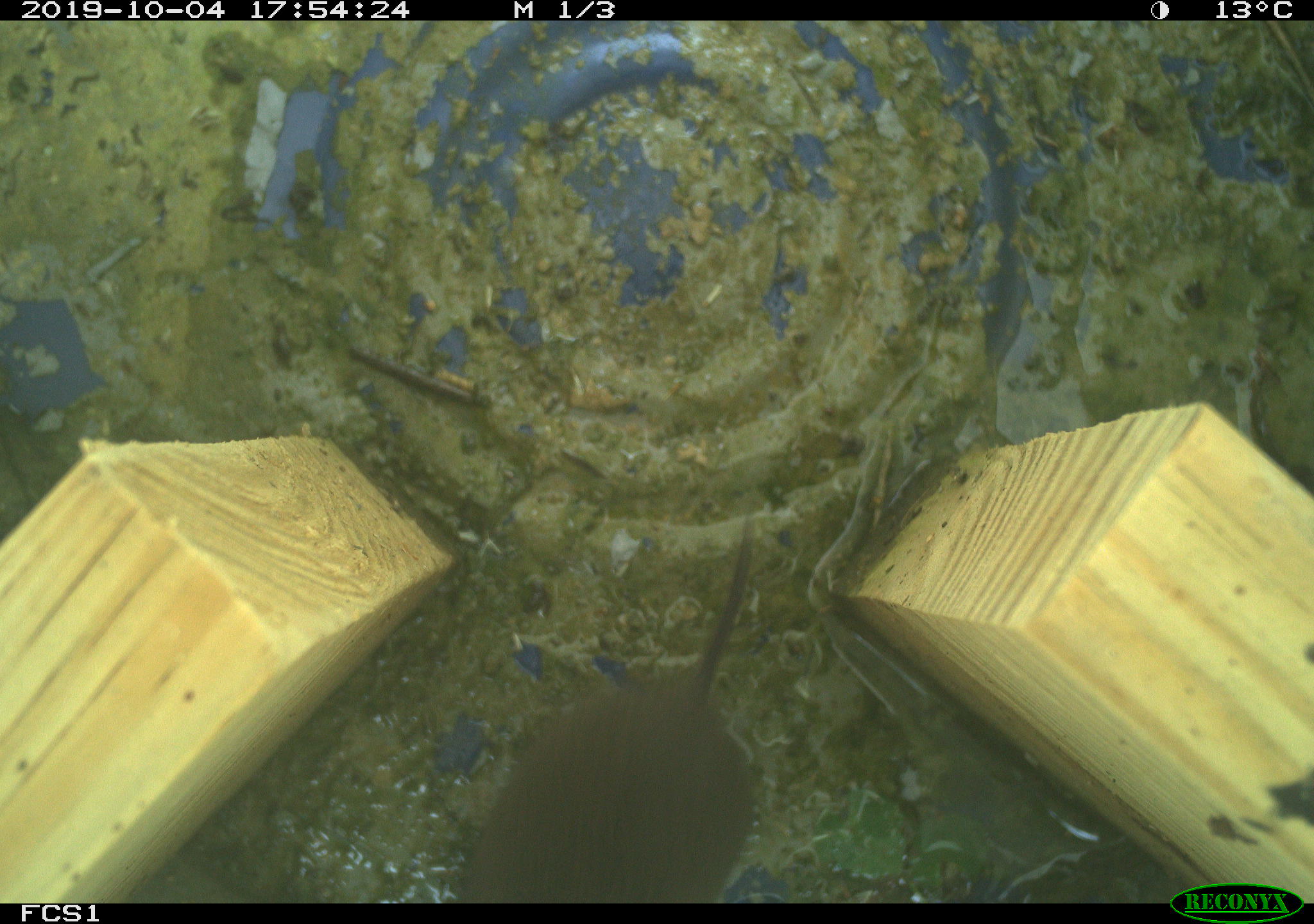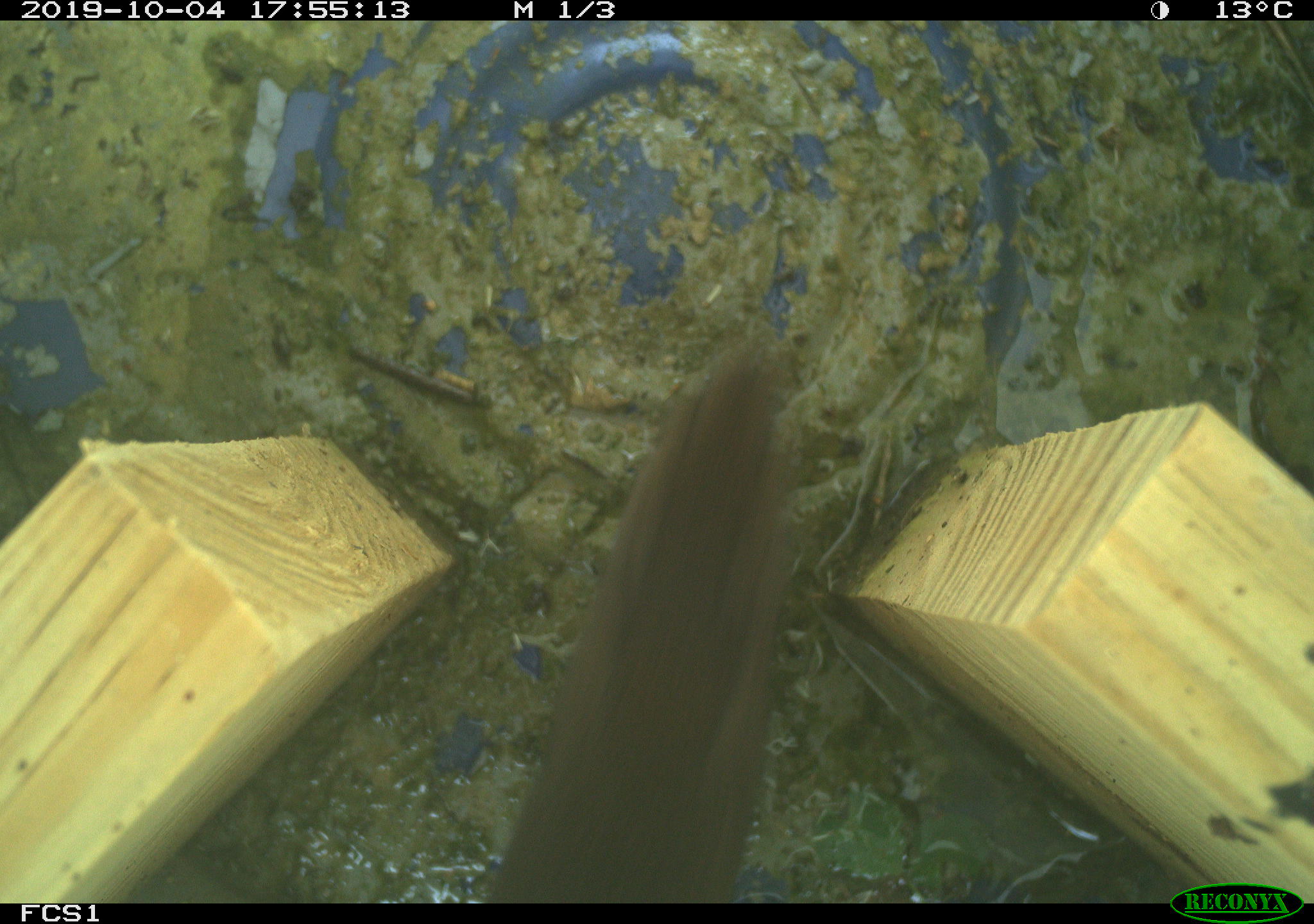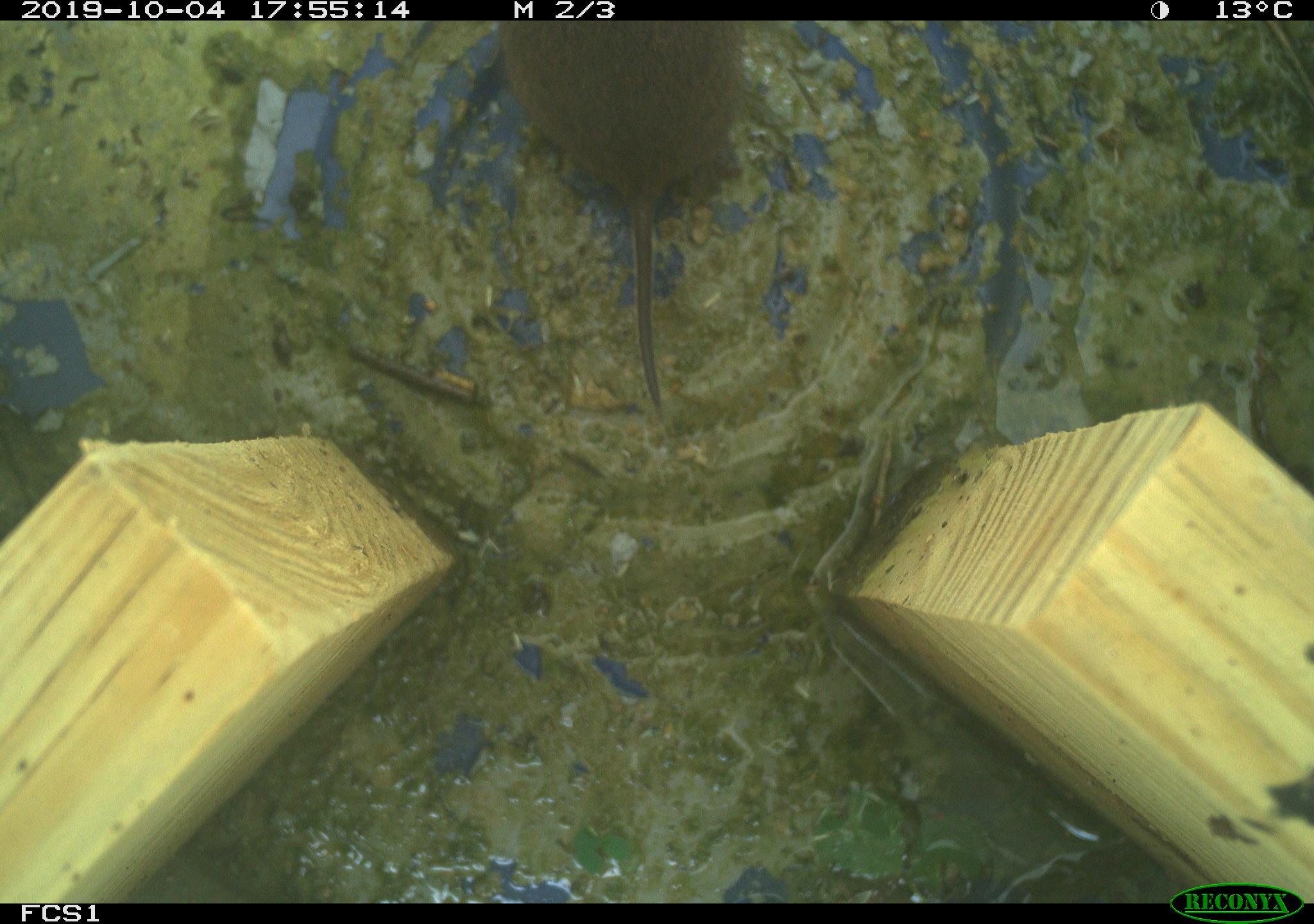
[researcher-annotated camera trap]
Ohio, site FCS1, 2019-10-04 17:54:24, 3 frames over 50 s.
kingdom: Animalia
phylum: Chordata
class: Mammalia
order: Rodentia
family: Cricetidae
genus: Microtus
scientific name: Microtus pennsylvanicus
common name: meadow vole